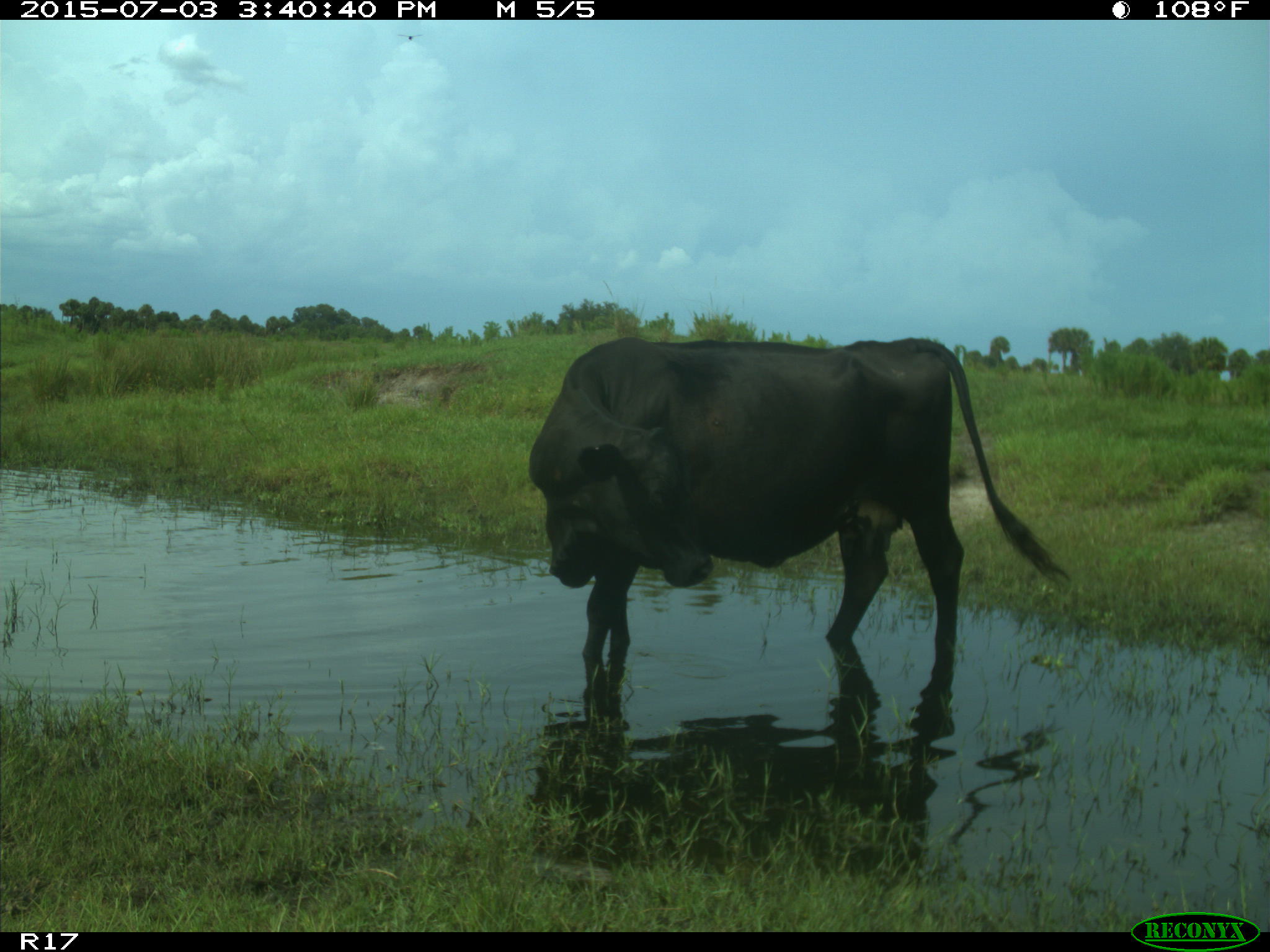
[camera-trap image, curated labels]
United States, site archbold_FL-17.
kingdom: Animalia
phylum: Chordata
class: Mammalia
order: Artiodactyla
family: Bovidae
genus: Bos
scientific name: Bos taurus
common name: domestic cow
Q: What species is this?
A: Bos taurus (domestic cow).